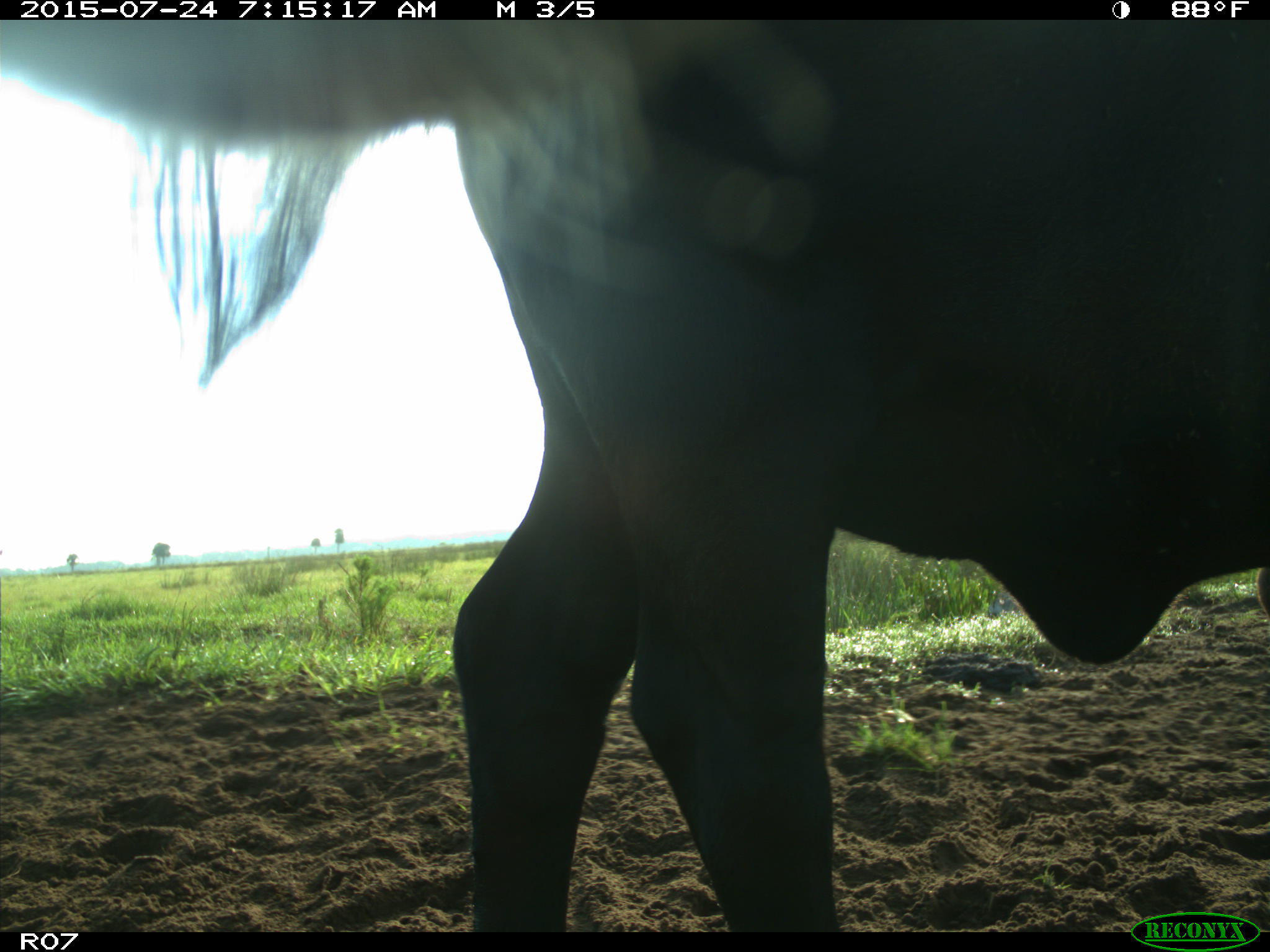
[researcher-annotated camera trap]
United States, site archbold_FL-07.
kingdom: Animalia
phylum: Chordata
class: Mammalia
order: Artiodactyla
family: Bovidae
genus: Bos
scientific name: Bos taurus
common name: domestic cow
Bos taurus (domestic cow).